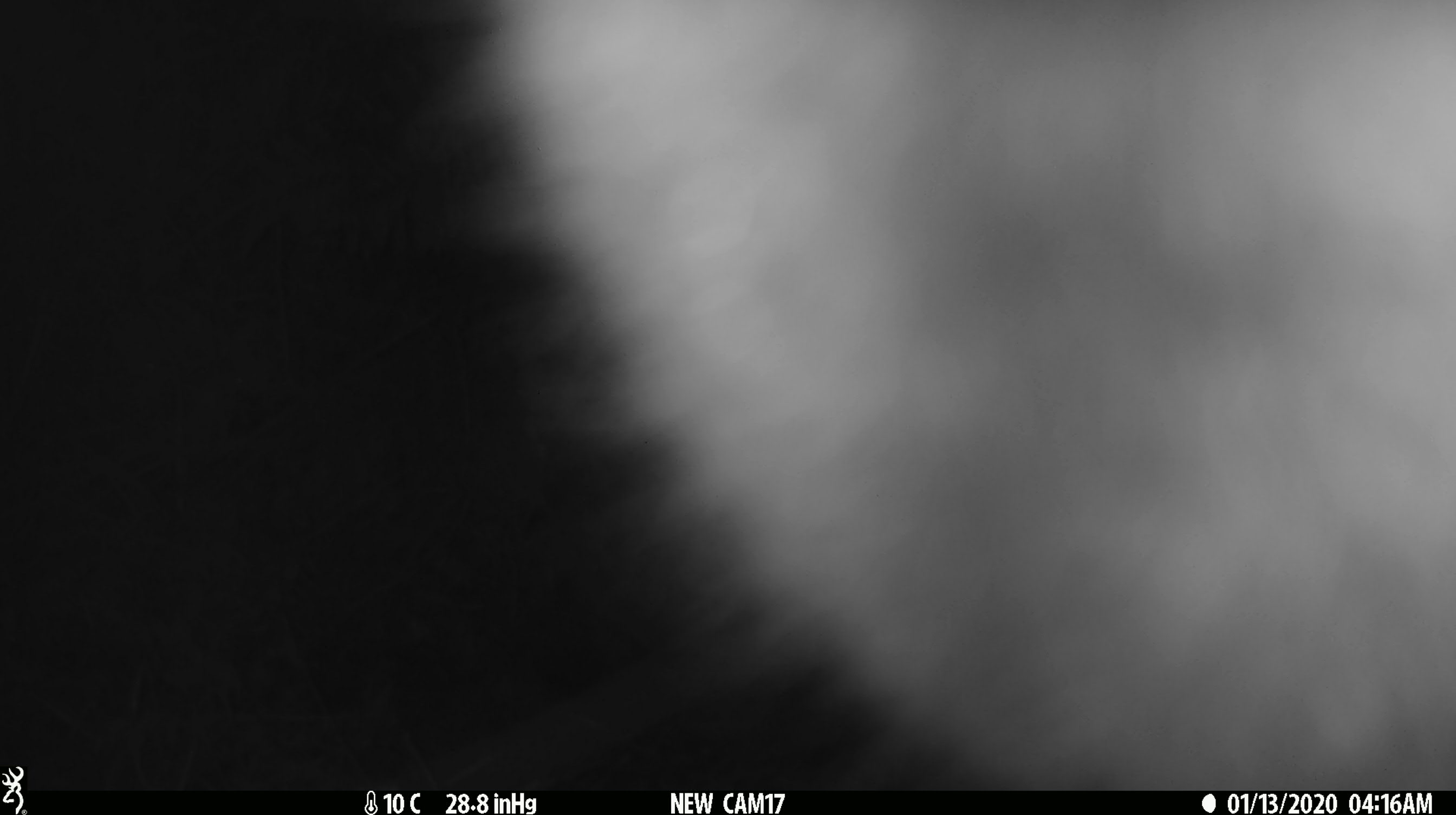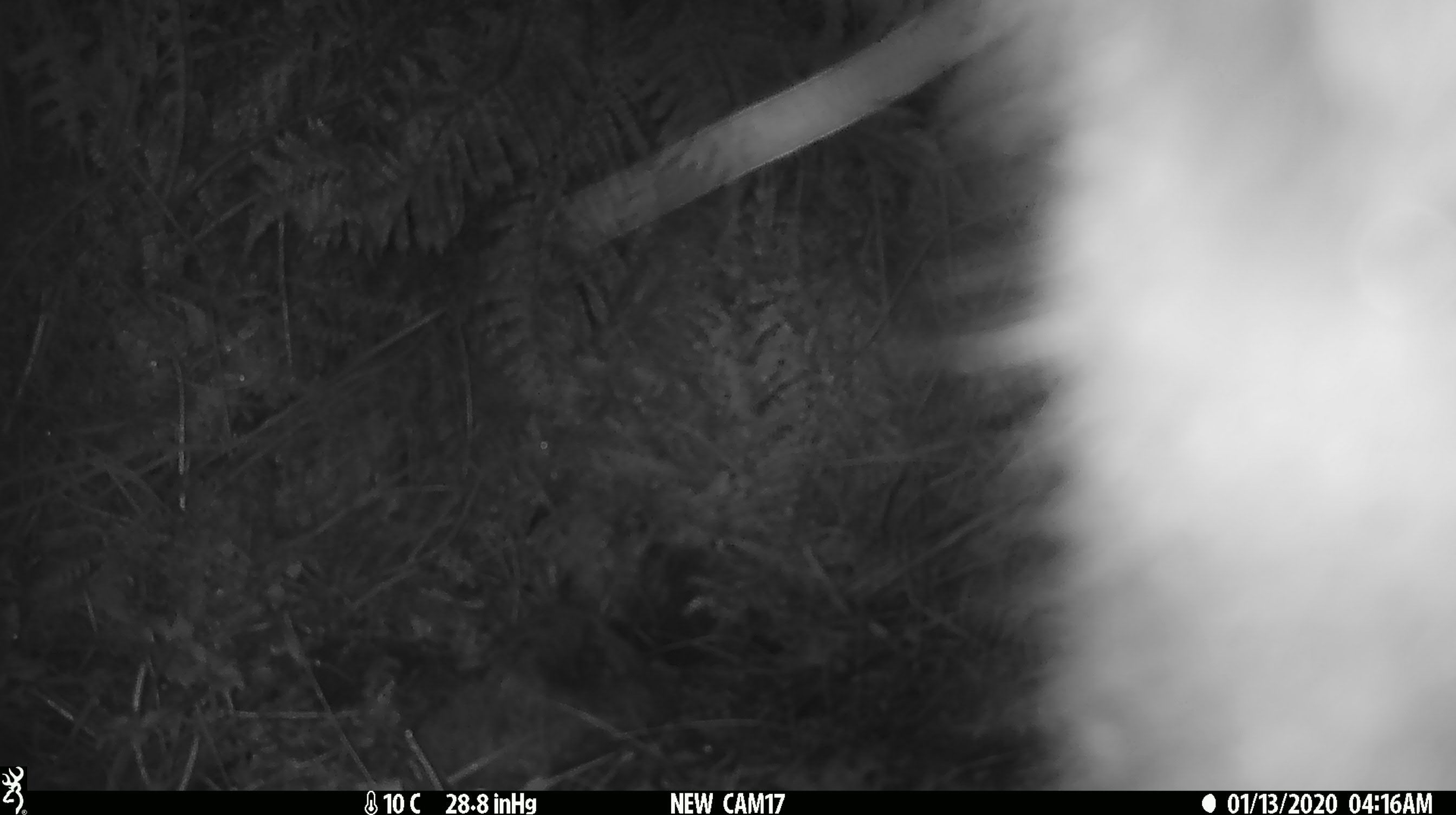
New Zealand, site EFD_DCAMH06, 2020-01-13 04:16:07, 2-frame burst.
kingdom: Animalia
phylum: Chordata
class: Mammalia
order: Diprotodontia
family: Phalangeridae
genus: Trichosurus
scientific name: Trichosurus vulpecula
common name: common brushtail possum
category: possum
Possum (common brushtail possum) (Trichosurus vulpecula).